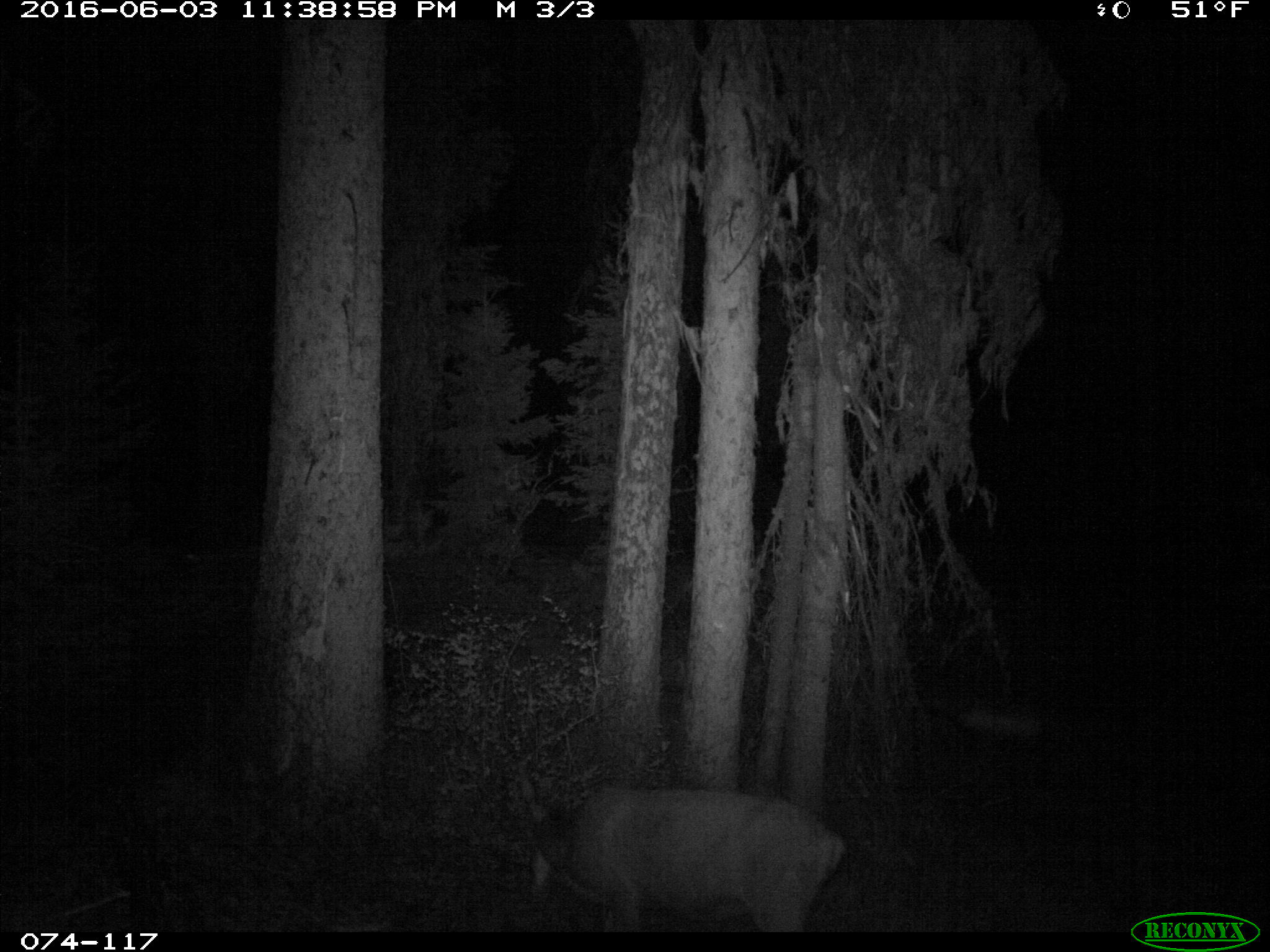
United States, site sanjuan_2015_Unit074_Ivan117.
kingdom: Animalia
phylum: Chordata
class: Mammalia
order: Artiodactyla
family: Cervidae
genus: Odocoileus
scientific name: Odocoileus hemionus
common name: mule deer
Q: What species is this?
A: Odocoileus hemionus (mule deer).